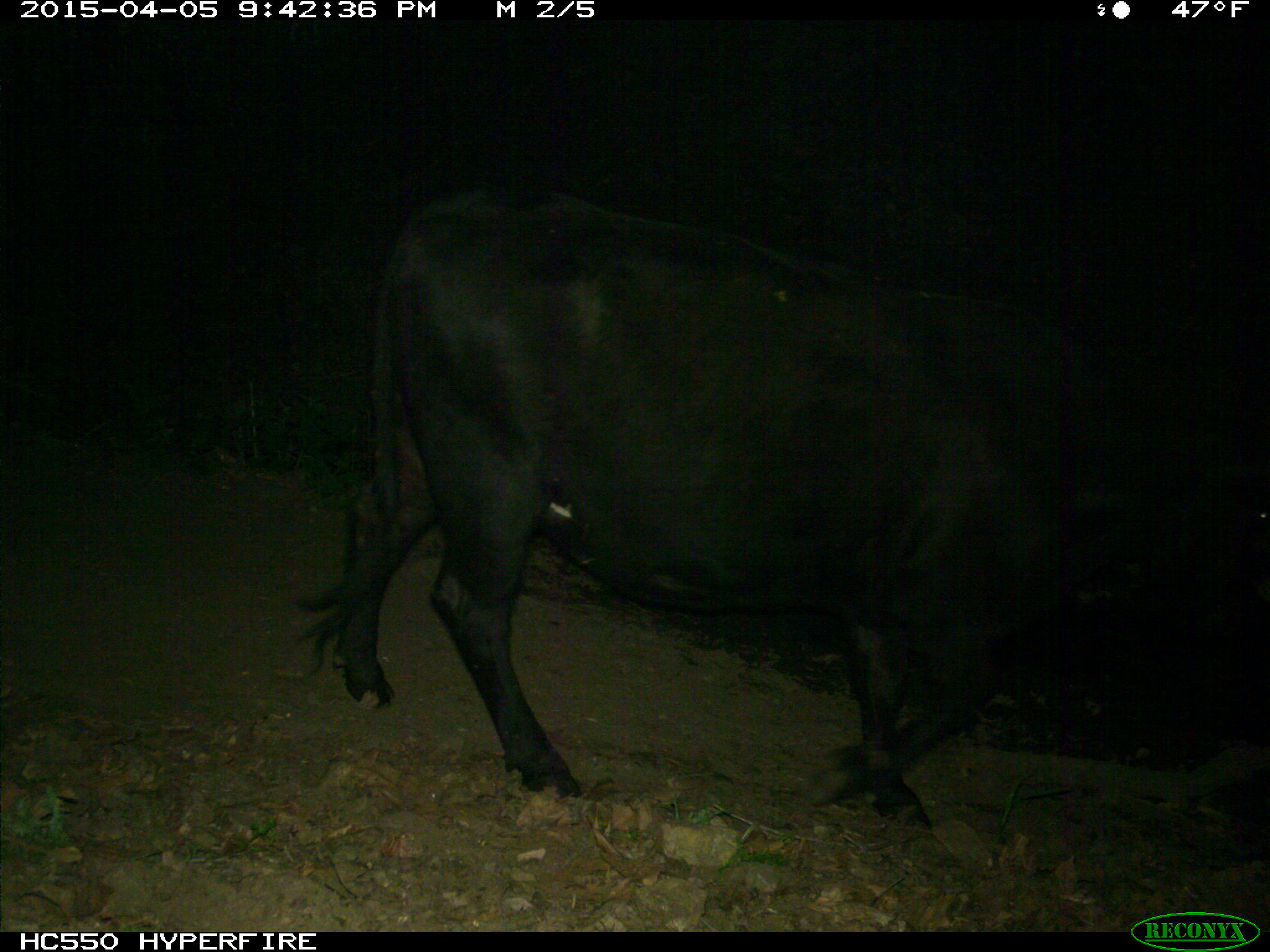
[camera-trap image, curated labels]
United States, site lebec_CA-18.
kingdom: Animalia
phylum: Chordata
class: Mammalia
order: Artiodactyla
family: Bovidae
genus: Bos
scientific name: Bos taurus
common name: domestic cow